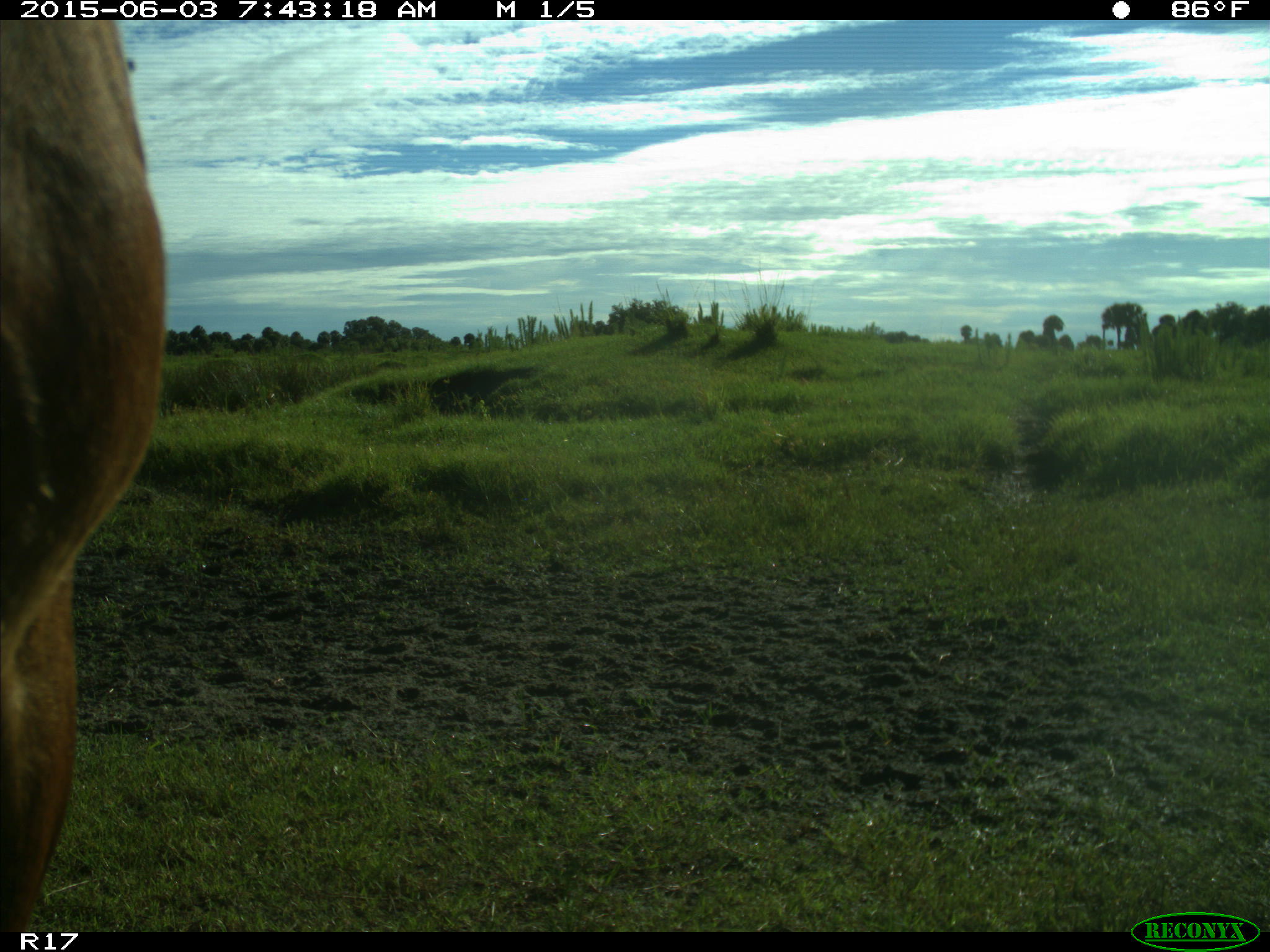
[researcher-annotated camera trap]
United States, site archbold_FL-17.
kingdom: Animalia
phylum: Chordata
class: Mammalia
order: Artiodactyla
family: Bovidae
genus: Bos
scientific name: Bos taurus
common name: domestic cow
Bos taurus (domestic cow).